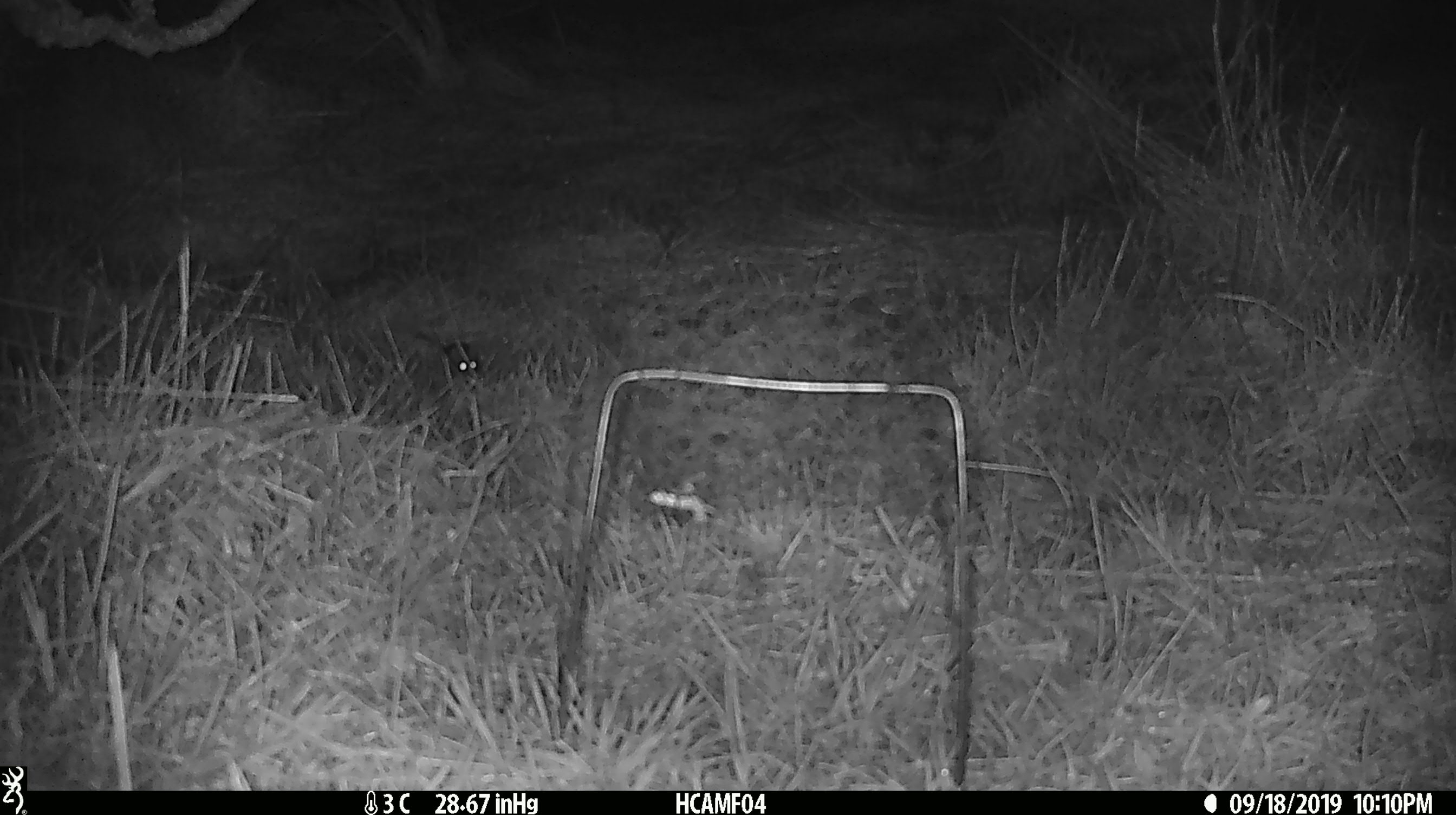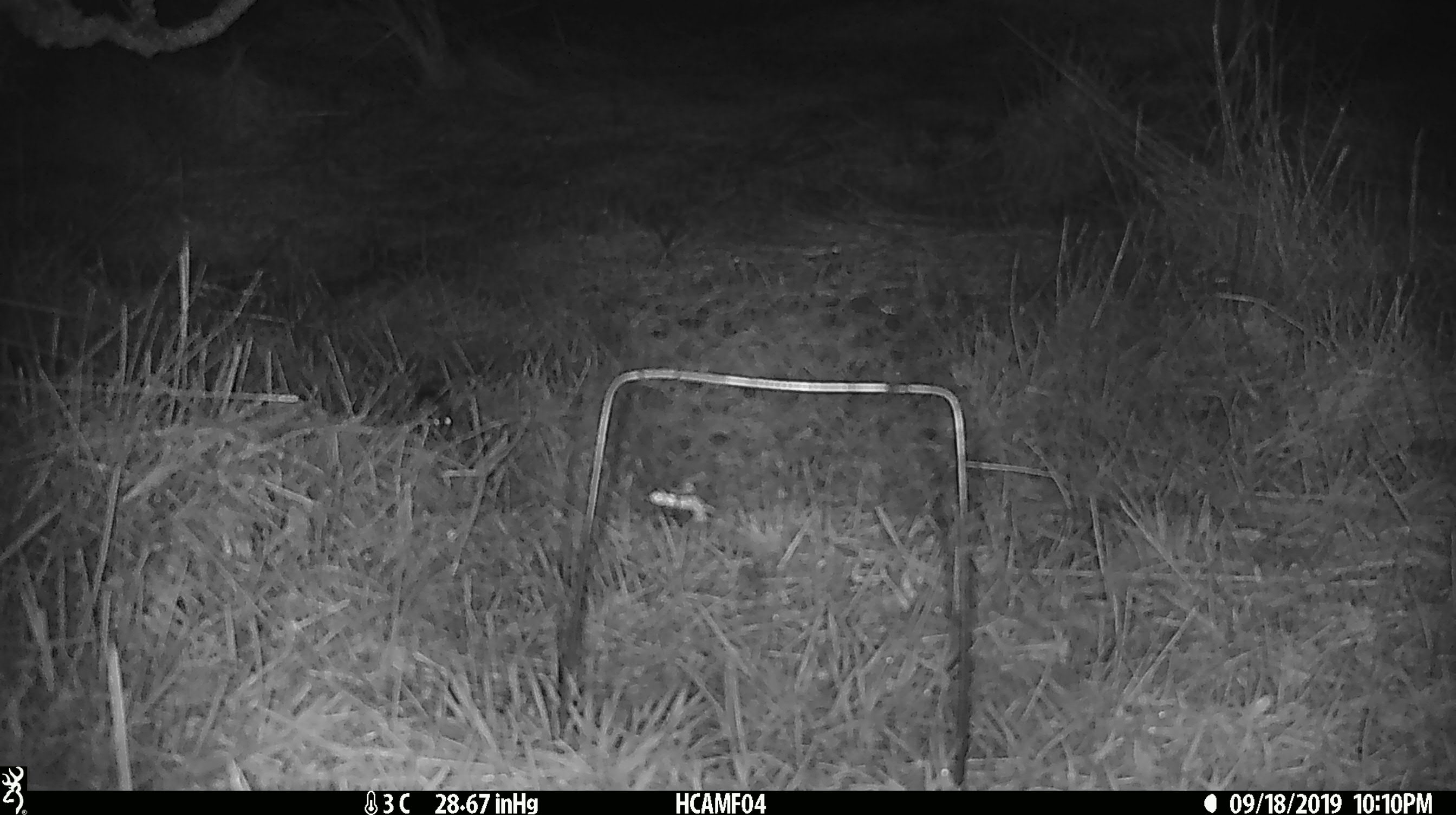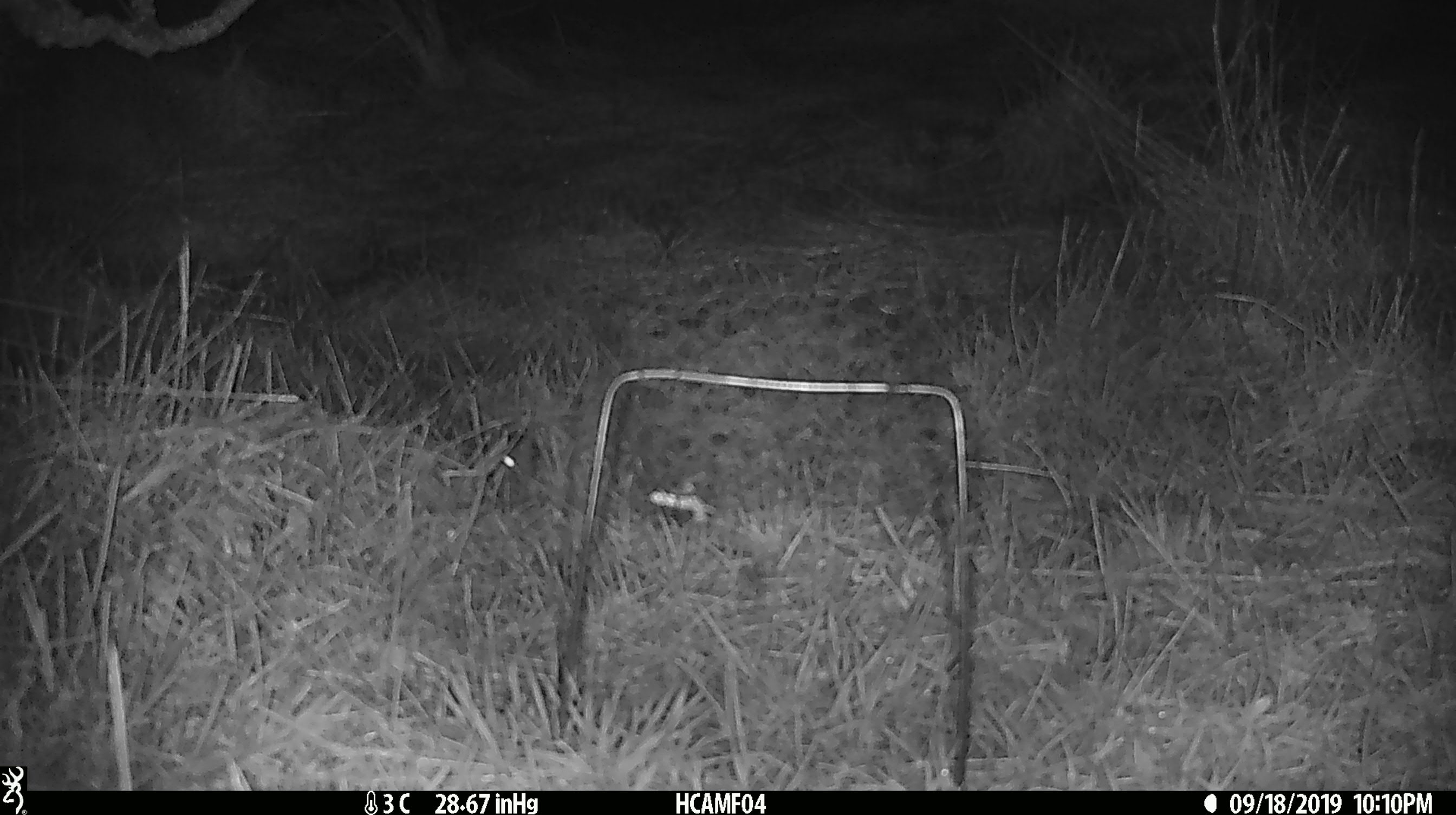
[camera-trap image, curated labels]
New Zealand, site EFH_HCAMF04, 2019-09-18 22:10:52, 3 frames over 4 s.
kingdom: Animalia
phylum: Chordata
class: Mammalia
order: Rodentia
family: Muridae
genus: Mus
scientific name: Mus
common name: mouse